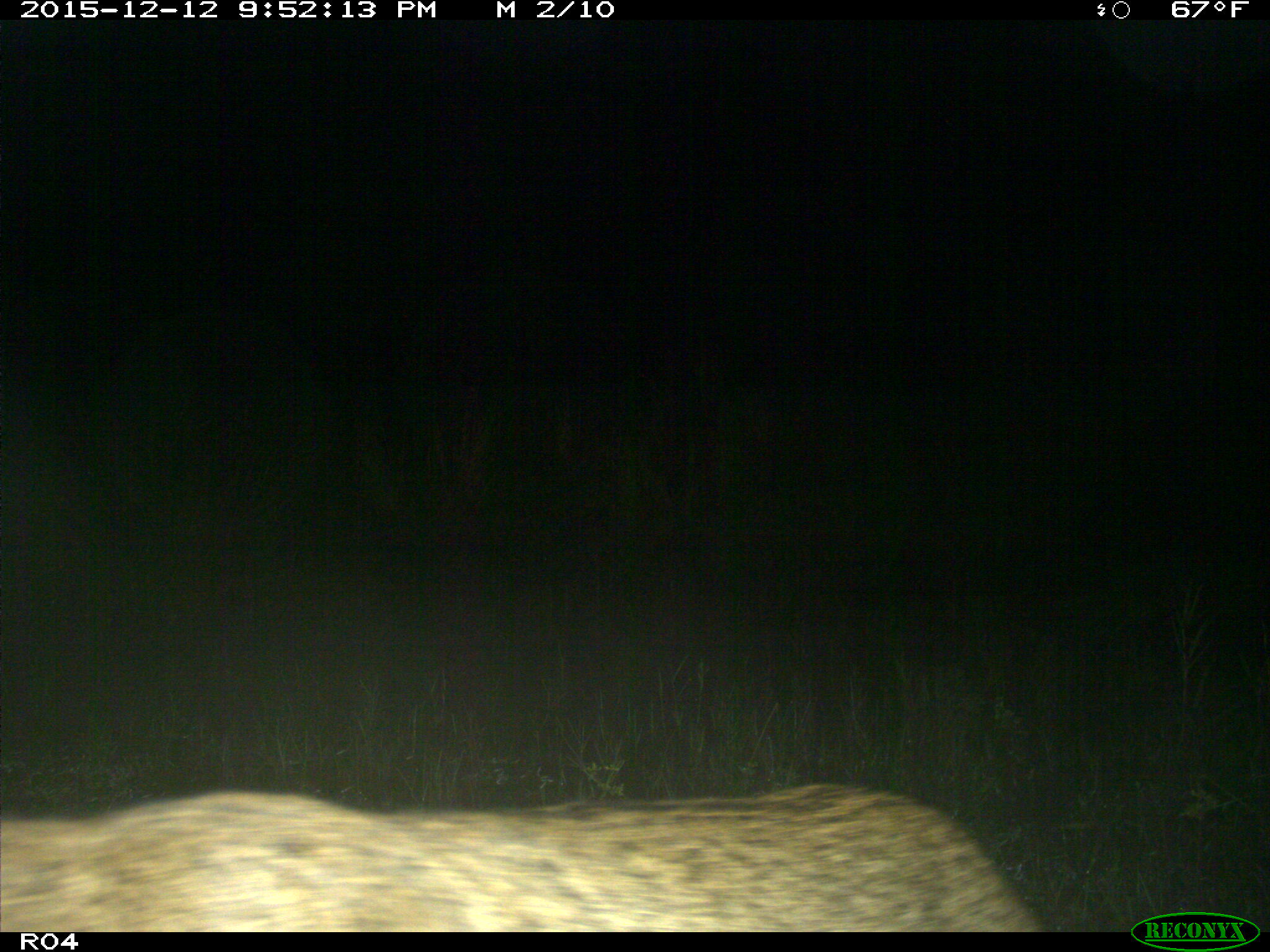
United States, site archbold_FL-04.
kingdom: Animalia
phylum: Chordata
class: Mammalia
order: Carnivora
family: Felidae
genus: Lynx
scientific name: Lynx rufus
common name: bobcat